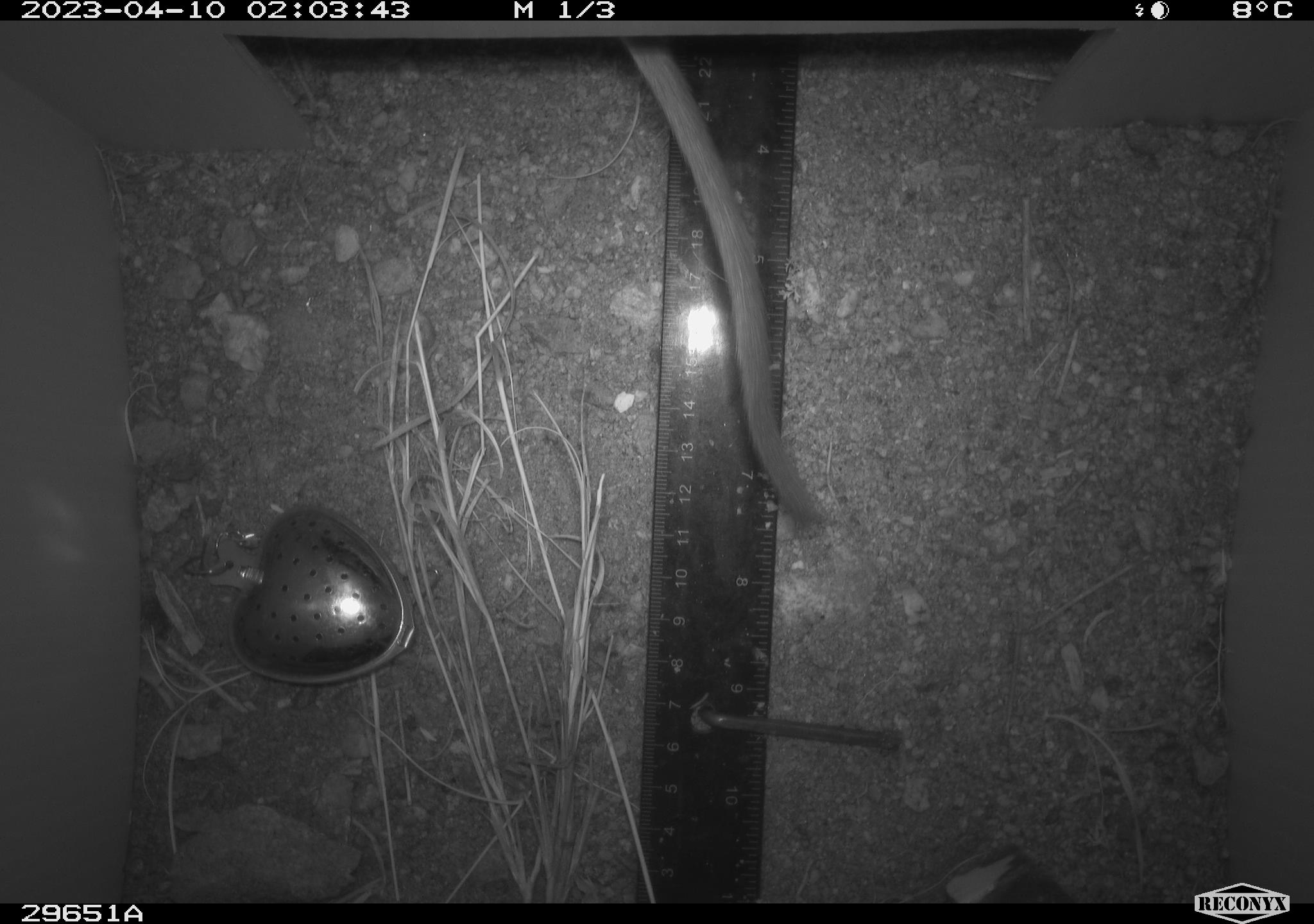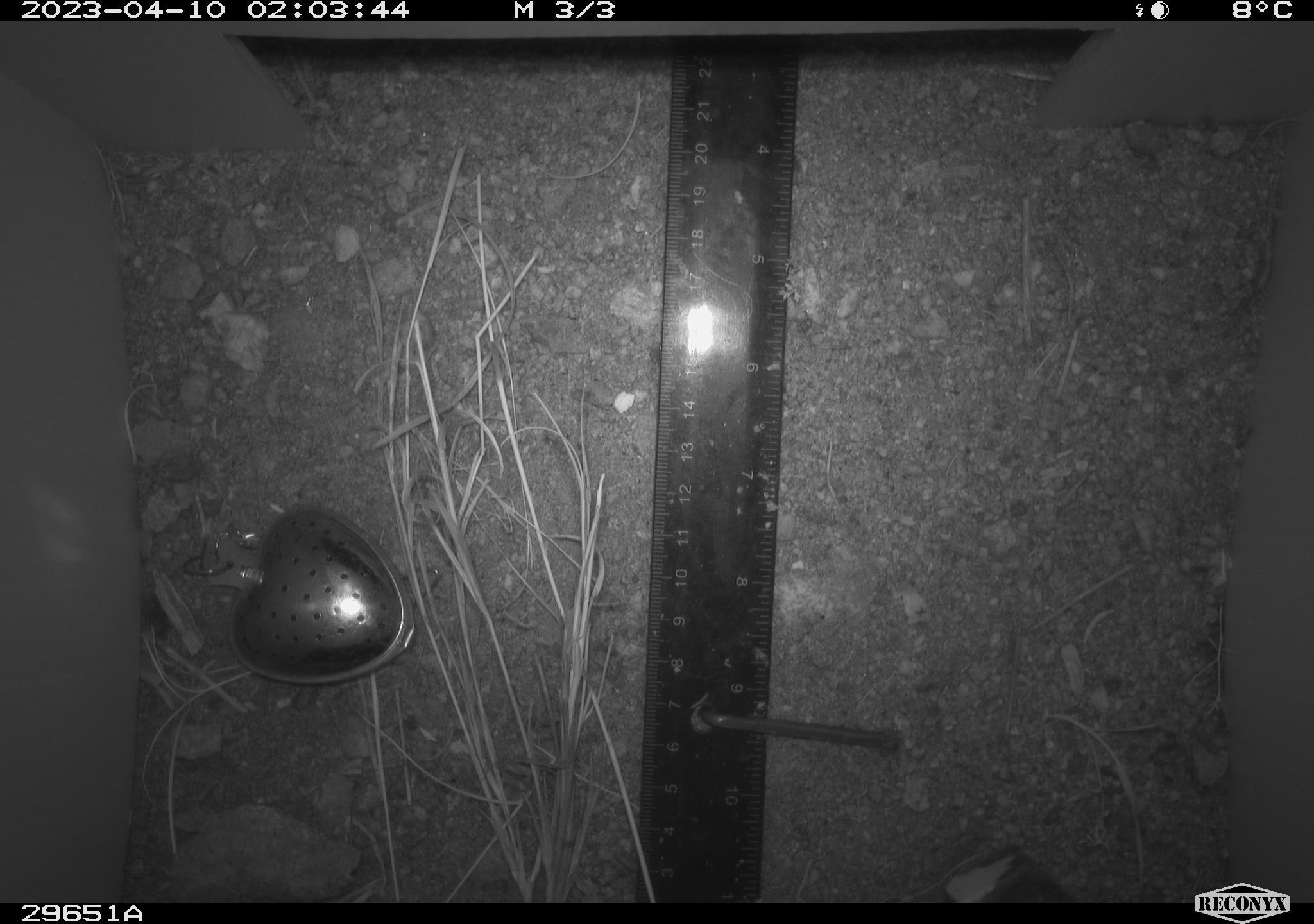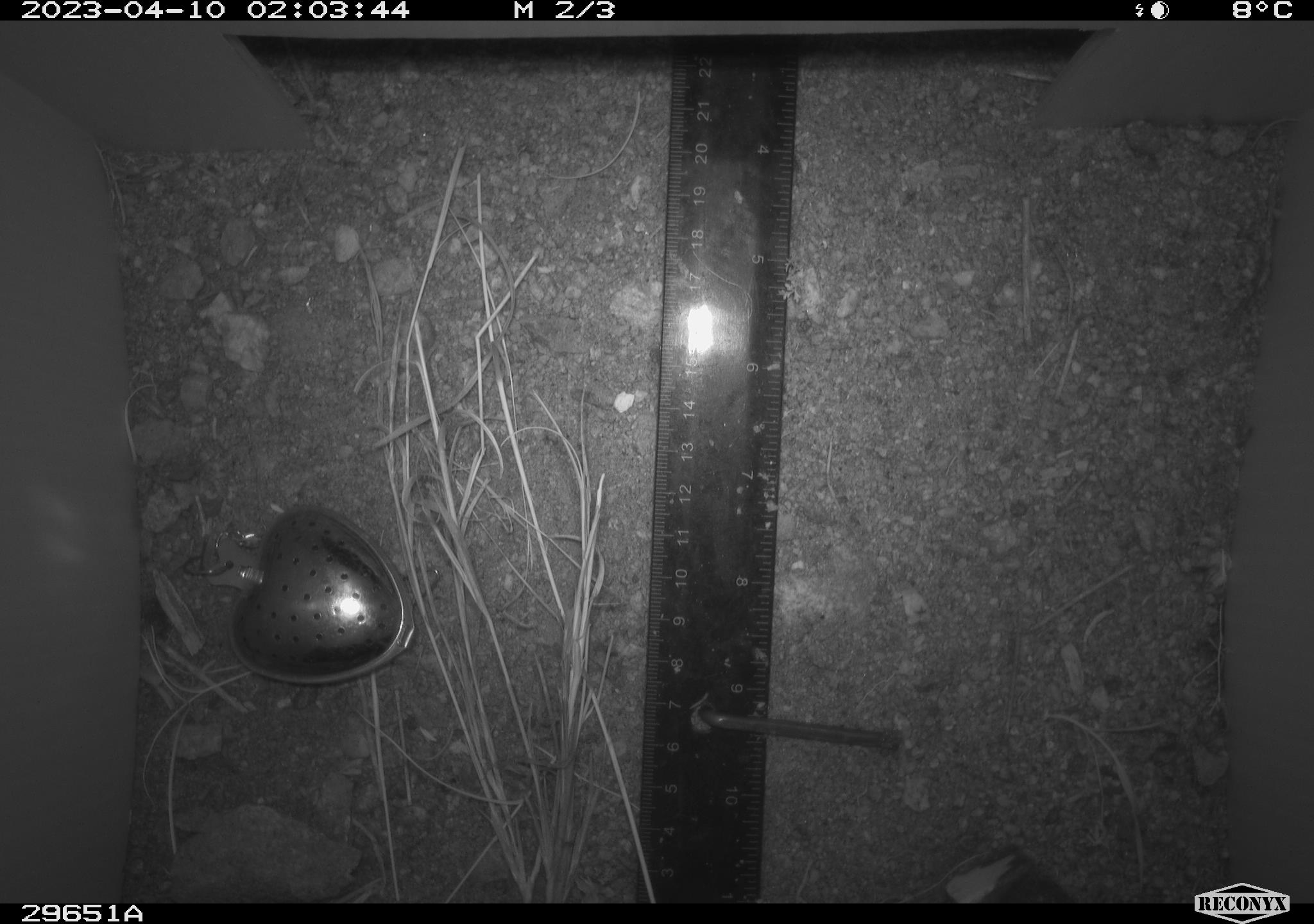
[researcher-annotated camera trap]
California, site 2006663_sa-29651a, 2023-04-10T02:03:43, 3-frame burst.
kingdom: Animalia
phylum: Chordata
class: Mammalia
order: Rodentia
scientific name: Rodentia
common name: rodent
Rodent (Rodentia).